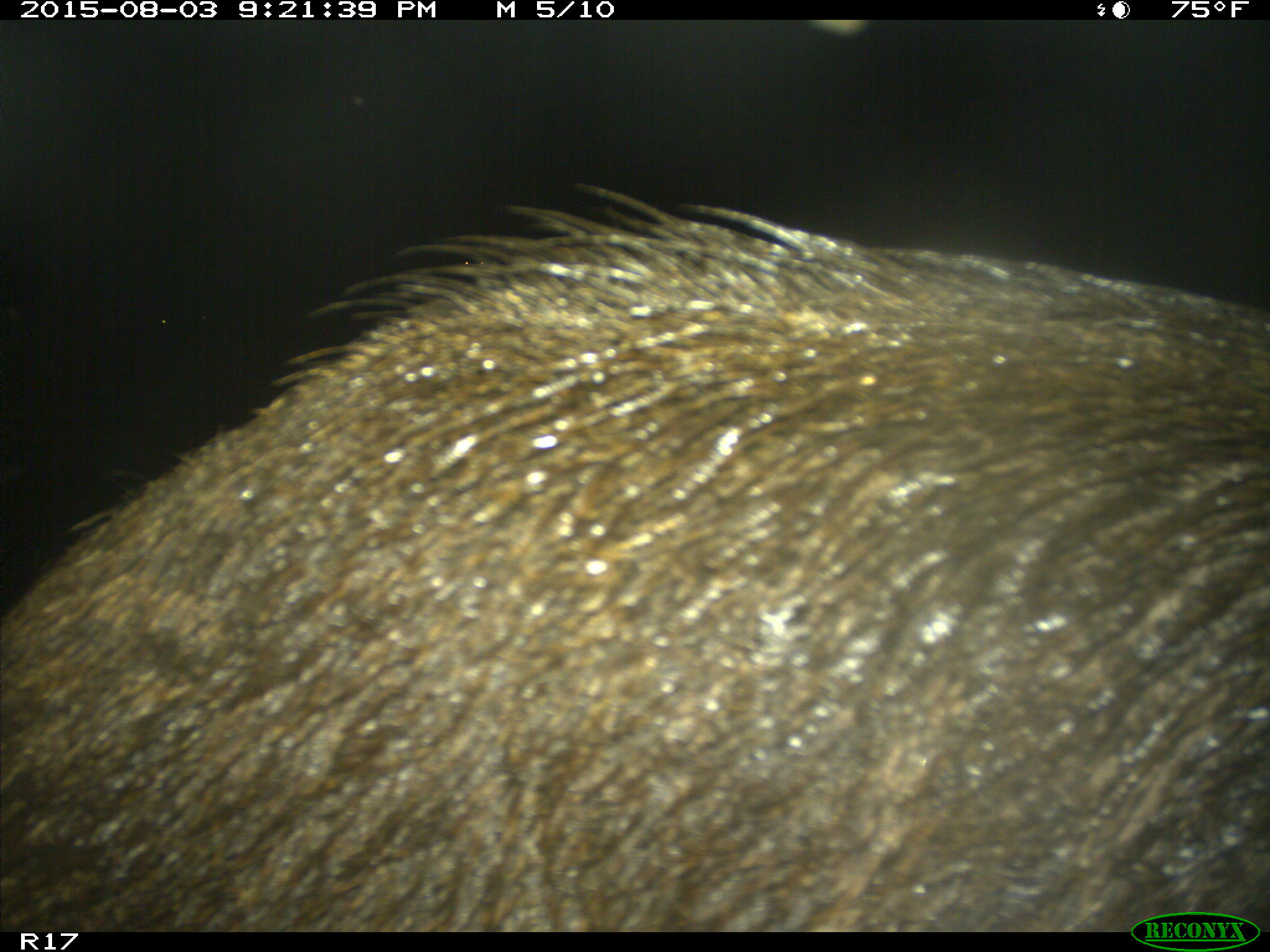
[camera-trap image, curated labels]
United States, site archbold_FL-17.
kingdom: Animalia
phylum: Chordata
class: Mammalia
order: Artiodactyla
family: Suidae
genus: Sus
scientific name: Sus scrofa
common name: wild boar